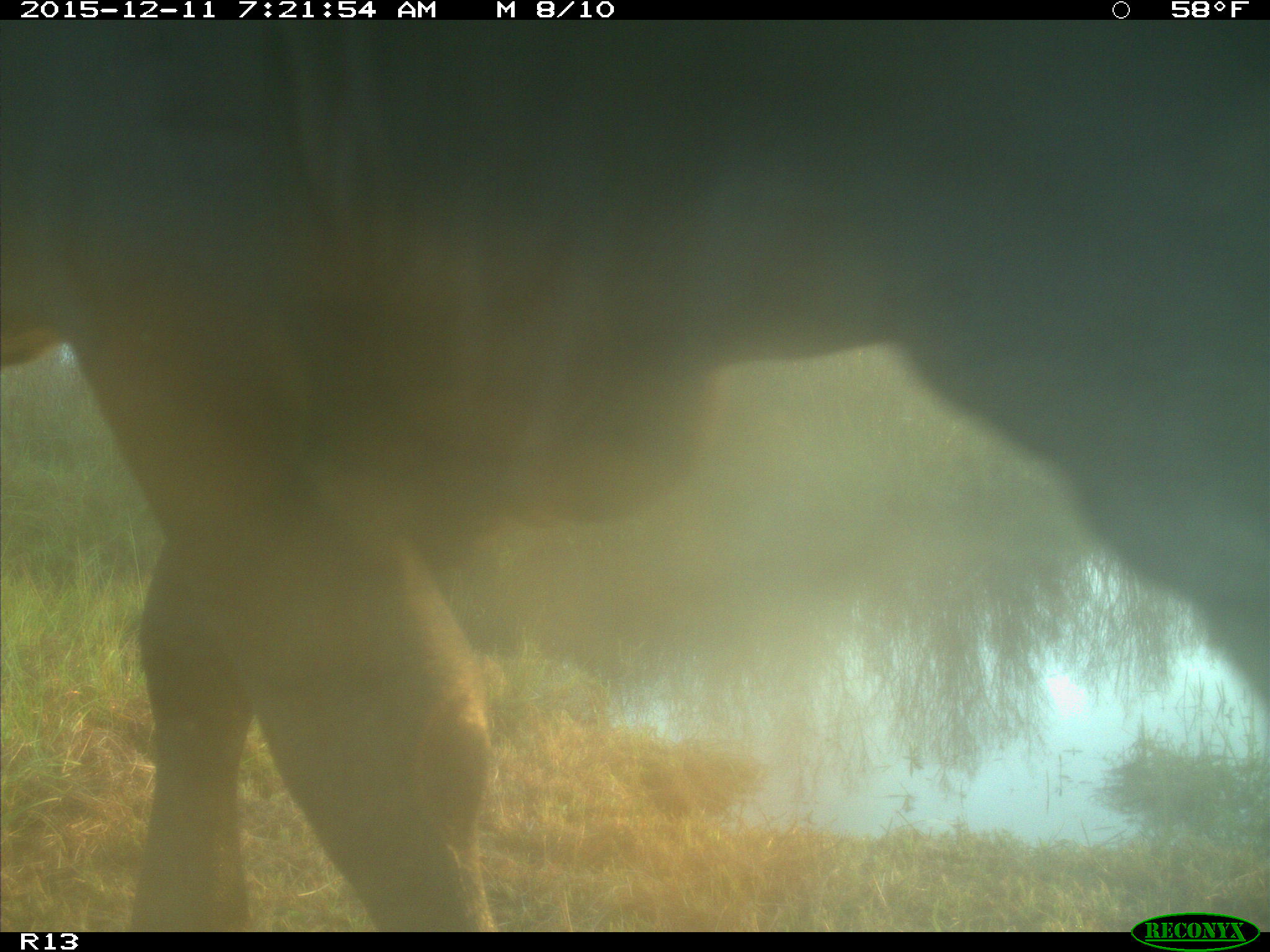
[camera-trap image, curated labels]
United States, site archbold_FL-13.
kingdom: Animalia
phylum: Chordata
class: Mammalia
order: Artiodactyla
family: Bovidae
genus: Bos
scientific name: Bos taurus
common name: domestic cow